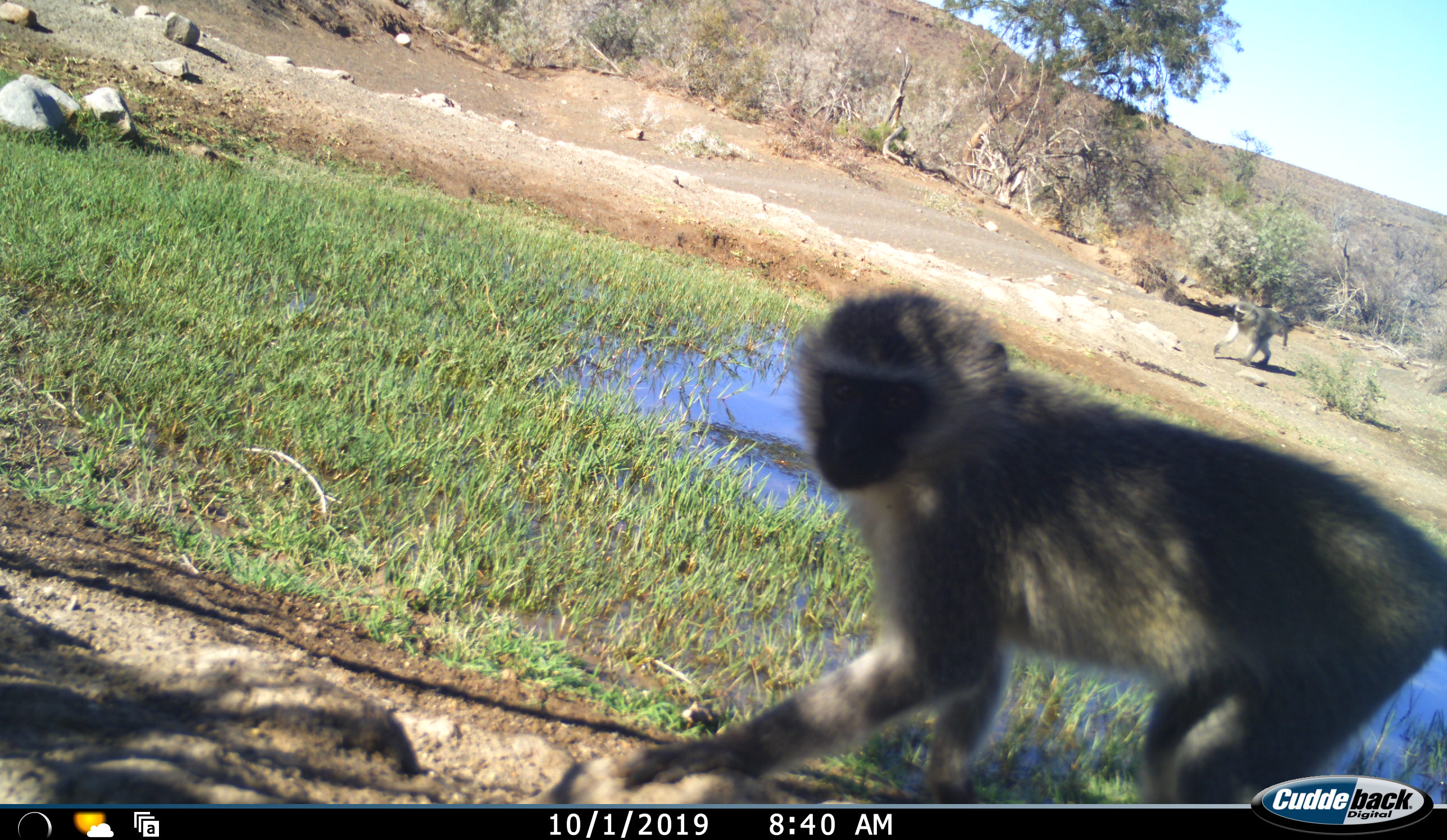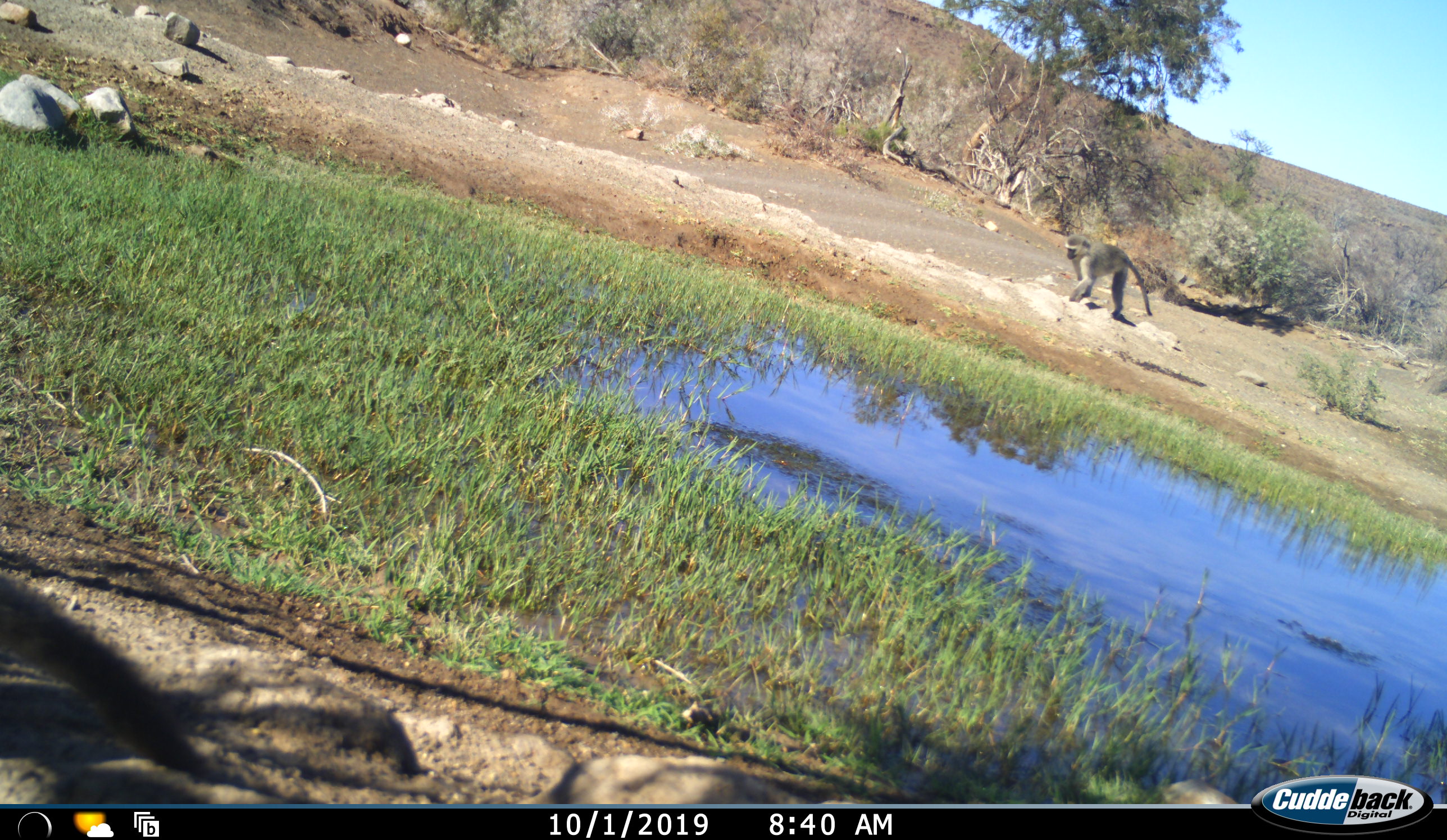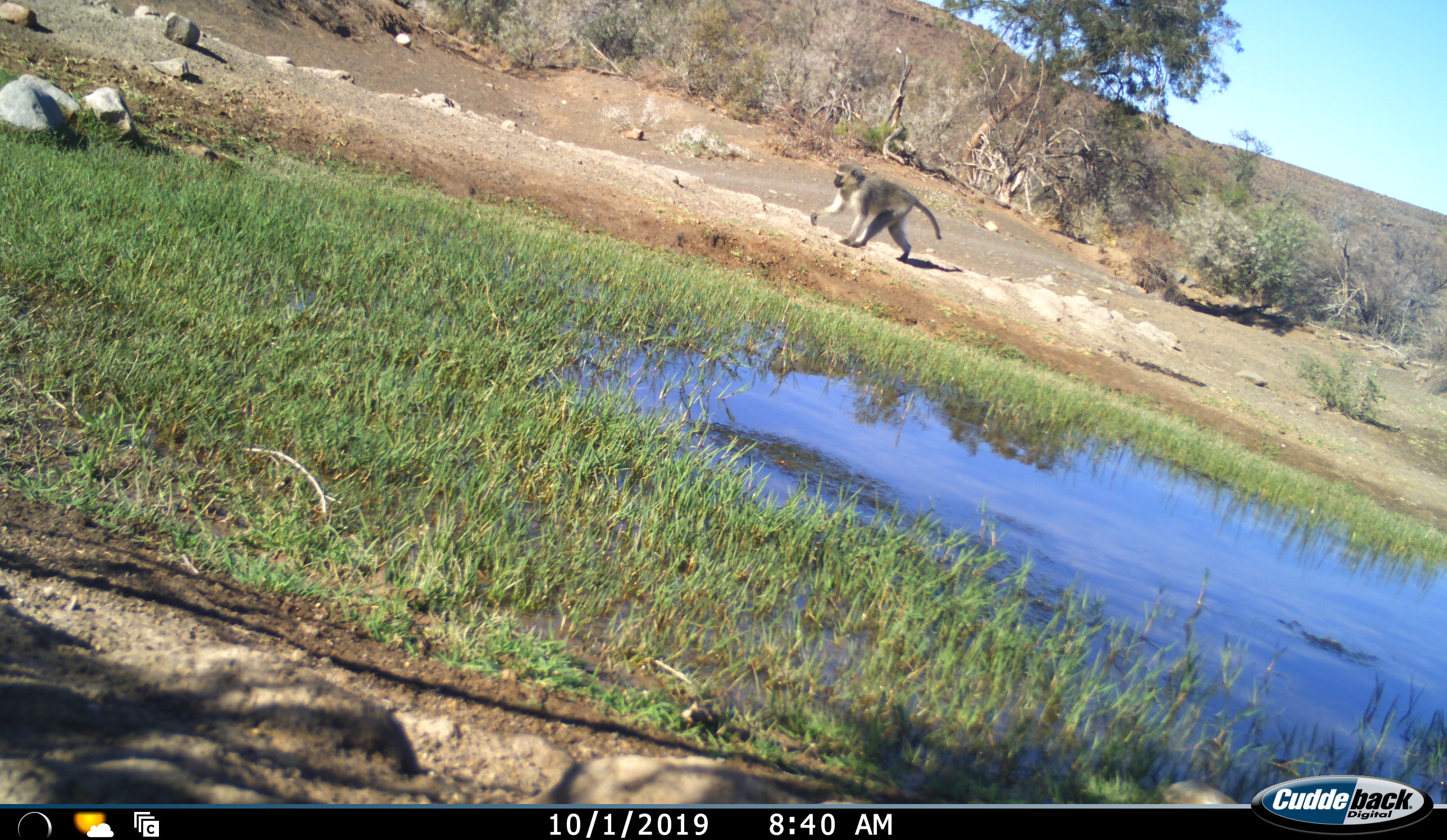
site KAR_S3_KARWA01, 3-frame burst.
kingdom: Animalia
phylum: Chordata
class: Mammalia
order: Primates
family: Cercopithecidae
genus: Chlorocebus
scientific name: Chlorocebus pygerythrus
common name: vervet monkey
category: monkeyvervet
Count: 2.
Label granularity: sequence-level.